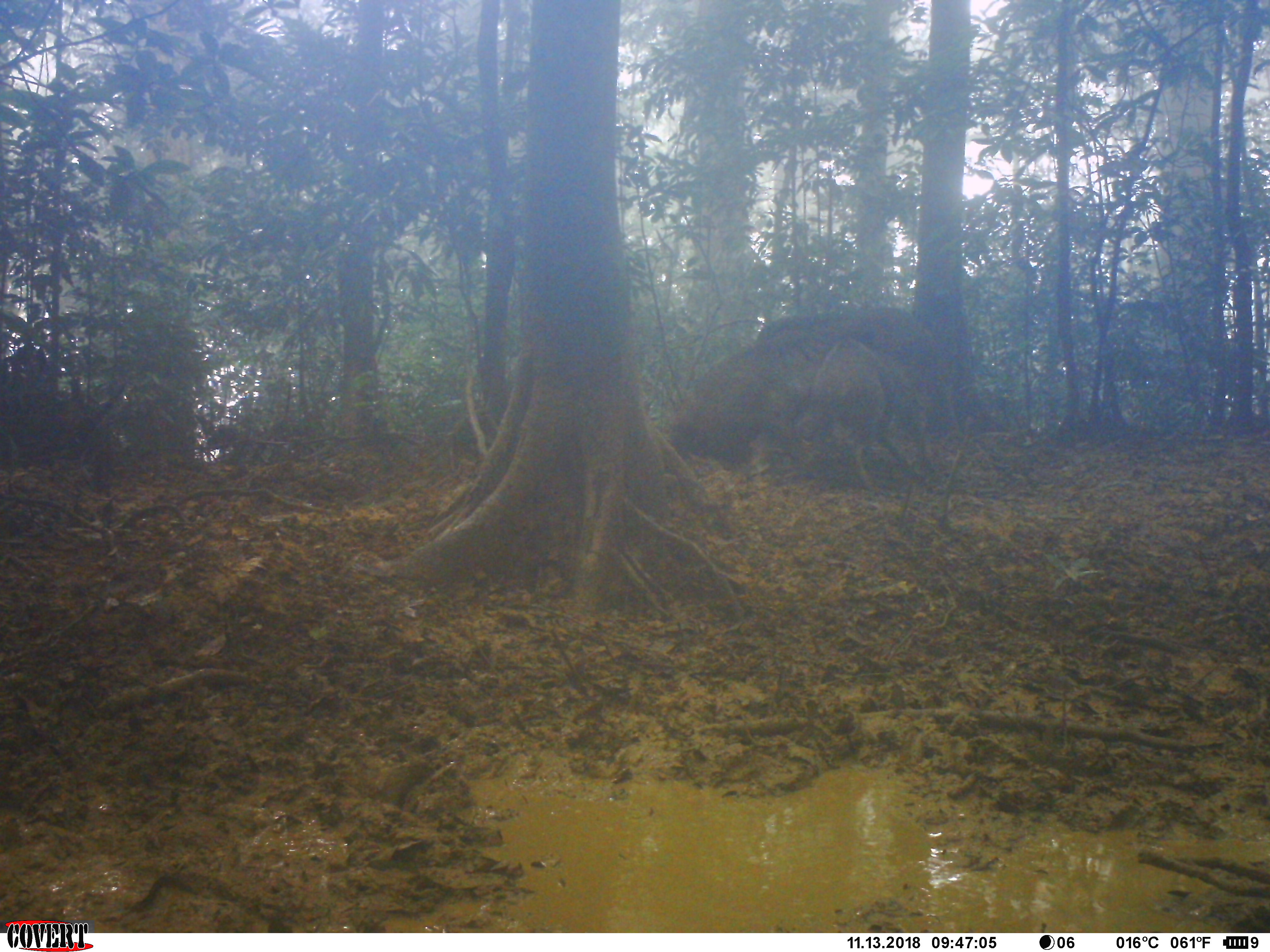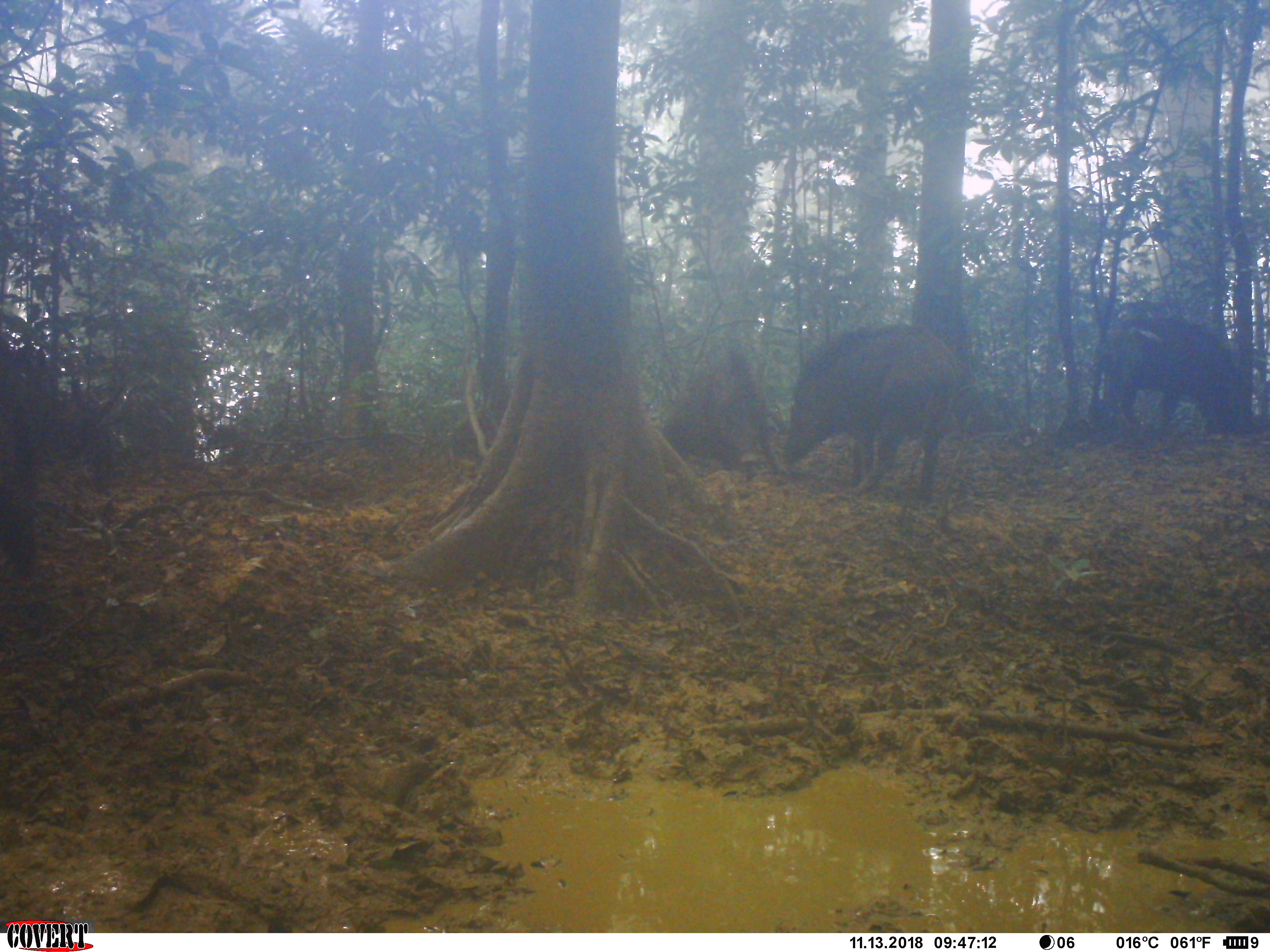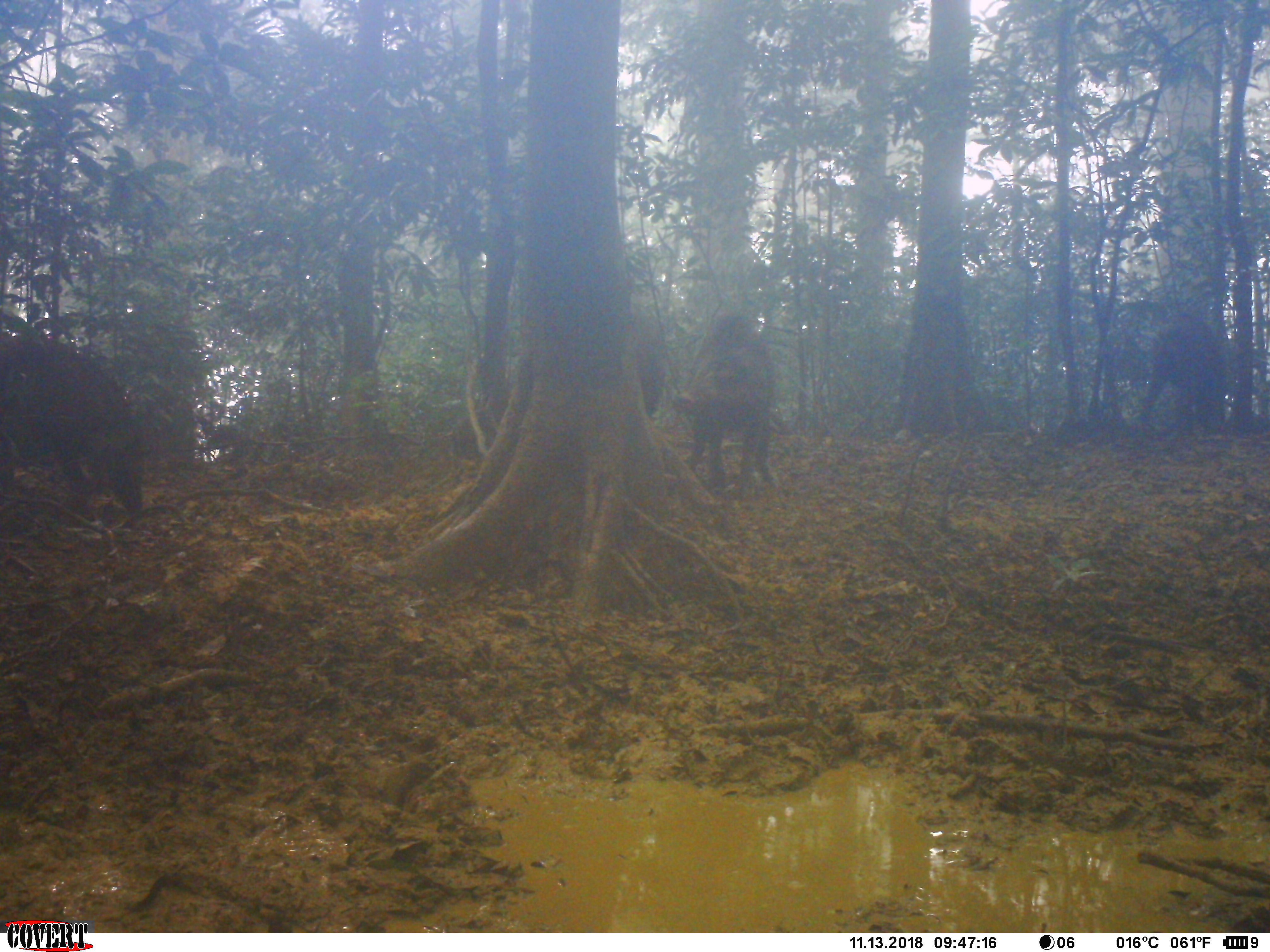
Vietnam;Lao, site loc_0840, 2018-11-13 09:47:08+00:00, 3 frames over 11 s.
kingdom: Animalia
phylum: Chordata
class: Mammalia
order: Artiodactyla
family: Suidae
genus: Sus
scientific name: Sus scrofa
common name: eurasian wild pig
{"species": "eurasian wild pig (Sus scrofa)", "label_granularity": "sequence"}